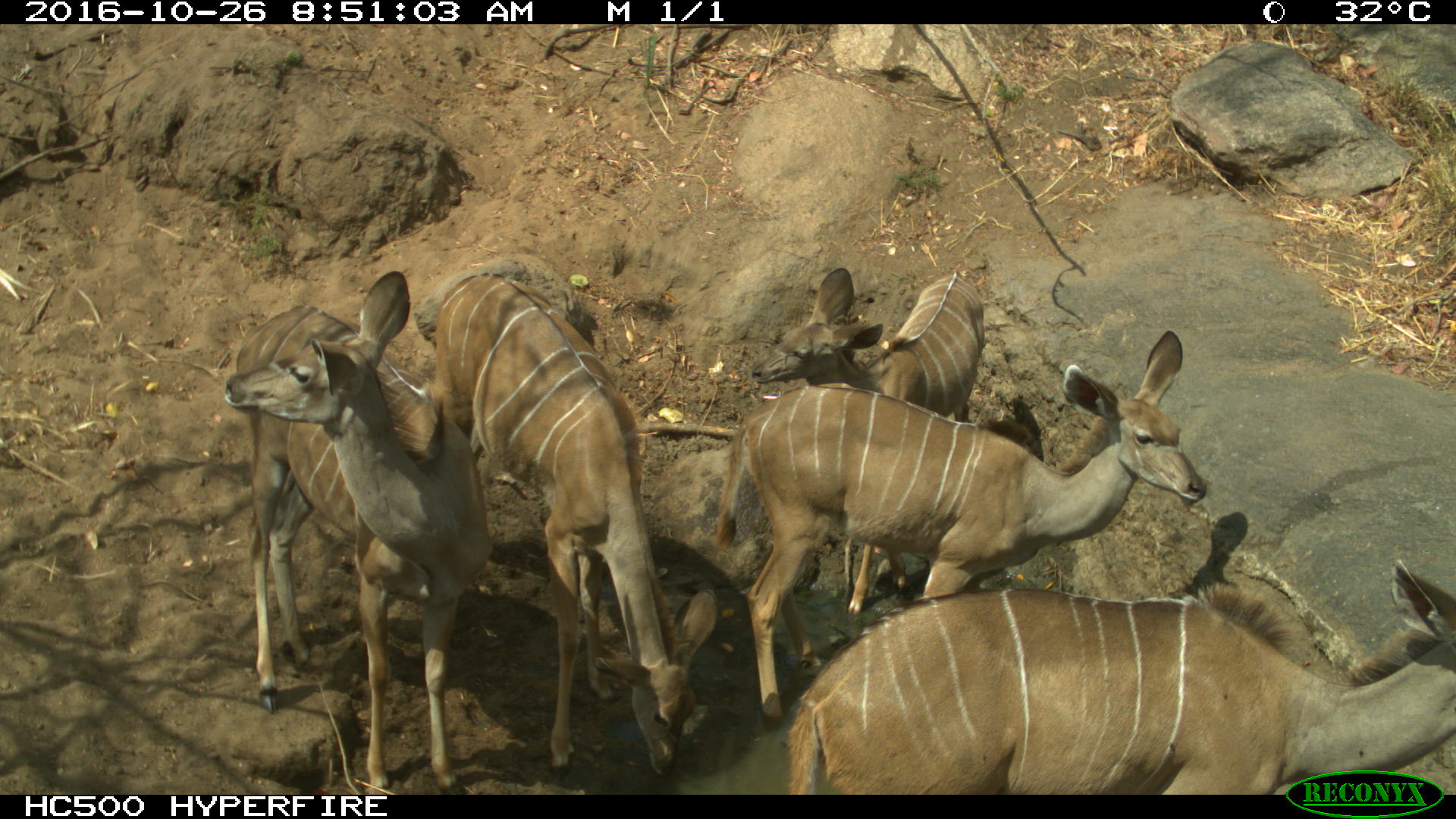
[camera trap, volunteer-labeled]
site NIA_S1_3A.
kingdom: Animalia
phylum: Chordata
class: Mammalia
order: Artiodactyla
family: Bovidae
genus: Tragelaphus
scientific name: Tragelaphus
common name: kudu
Kudu (Tragelaphus), count 5. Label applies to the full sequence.